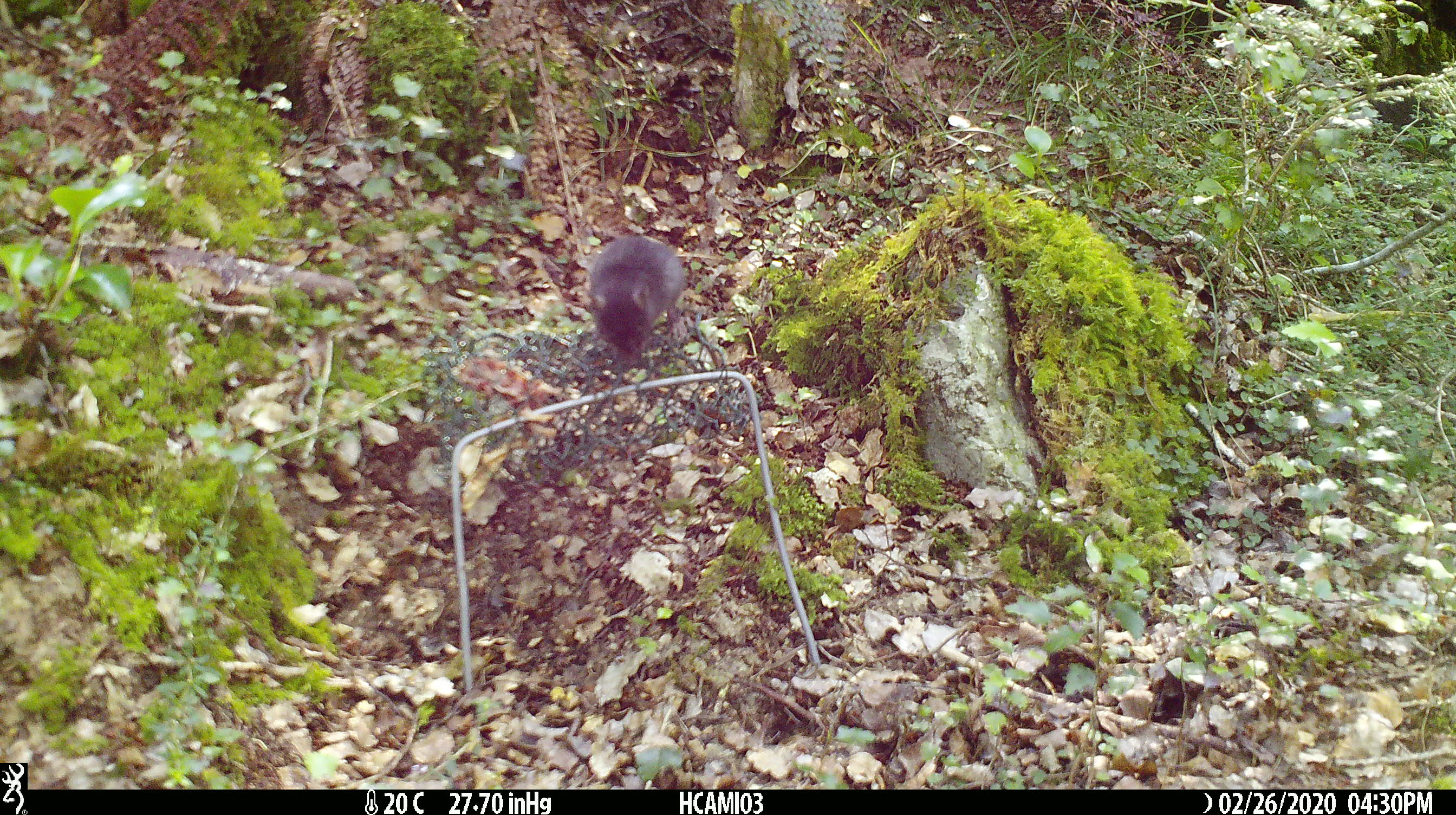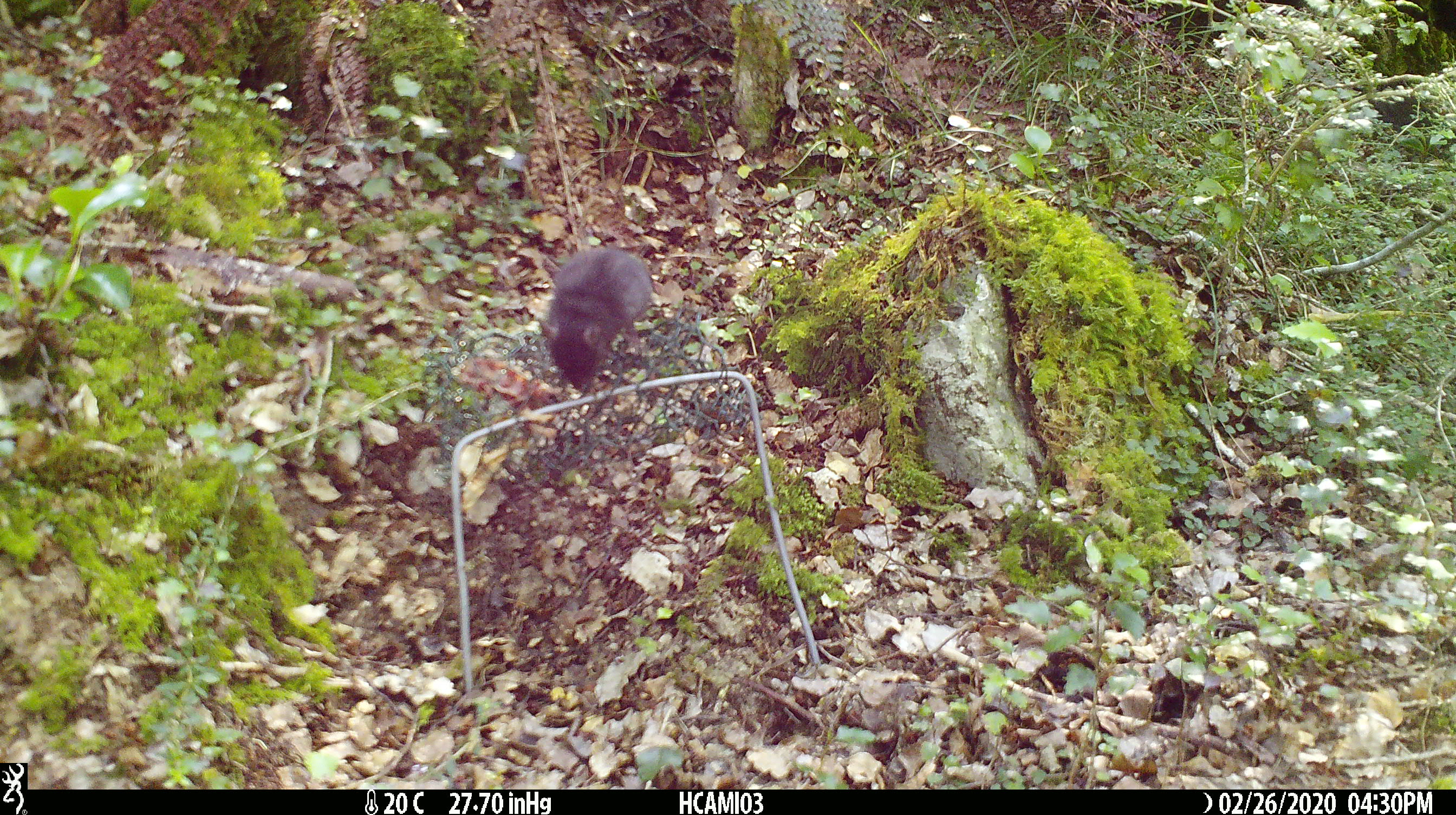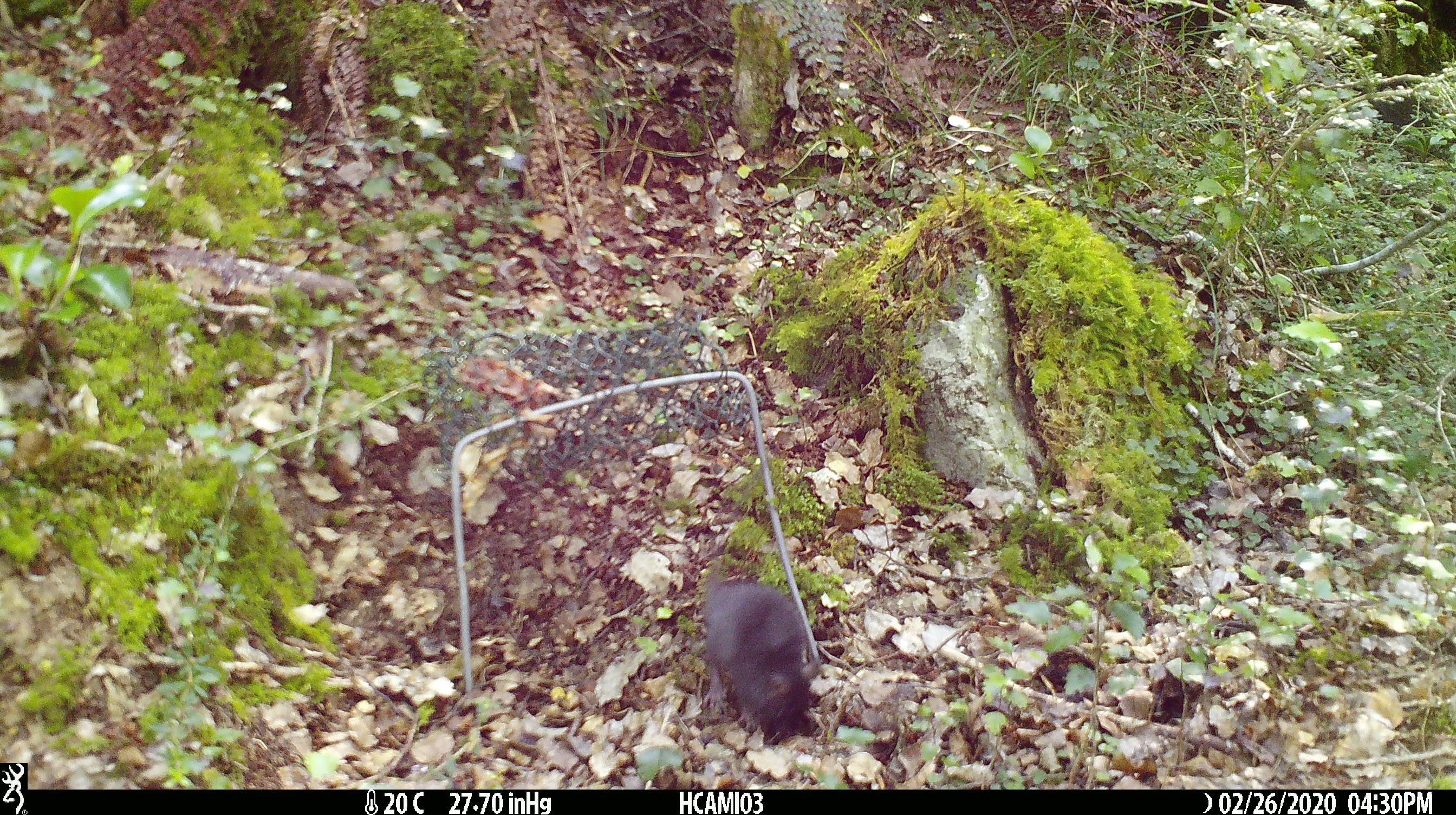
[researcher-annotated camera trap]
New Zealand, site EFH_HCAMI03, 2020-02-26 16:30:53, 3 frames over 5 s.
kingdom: Animalia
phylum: Chordata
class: Mammalia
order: Rodentia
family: Muridae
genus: Mus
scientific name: Mus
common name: mouse